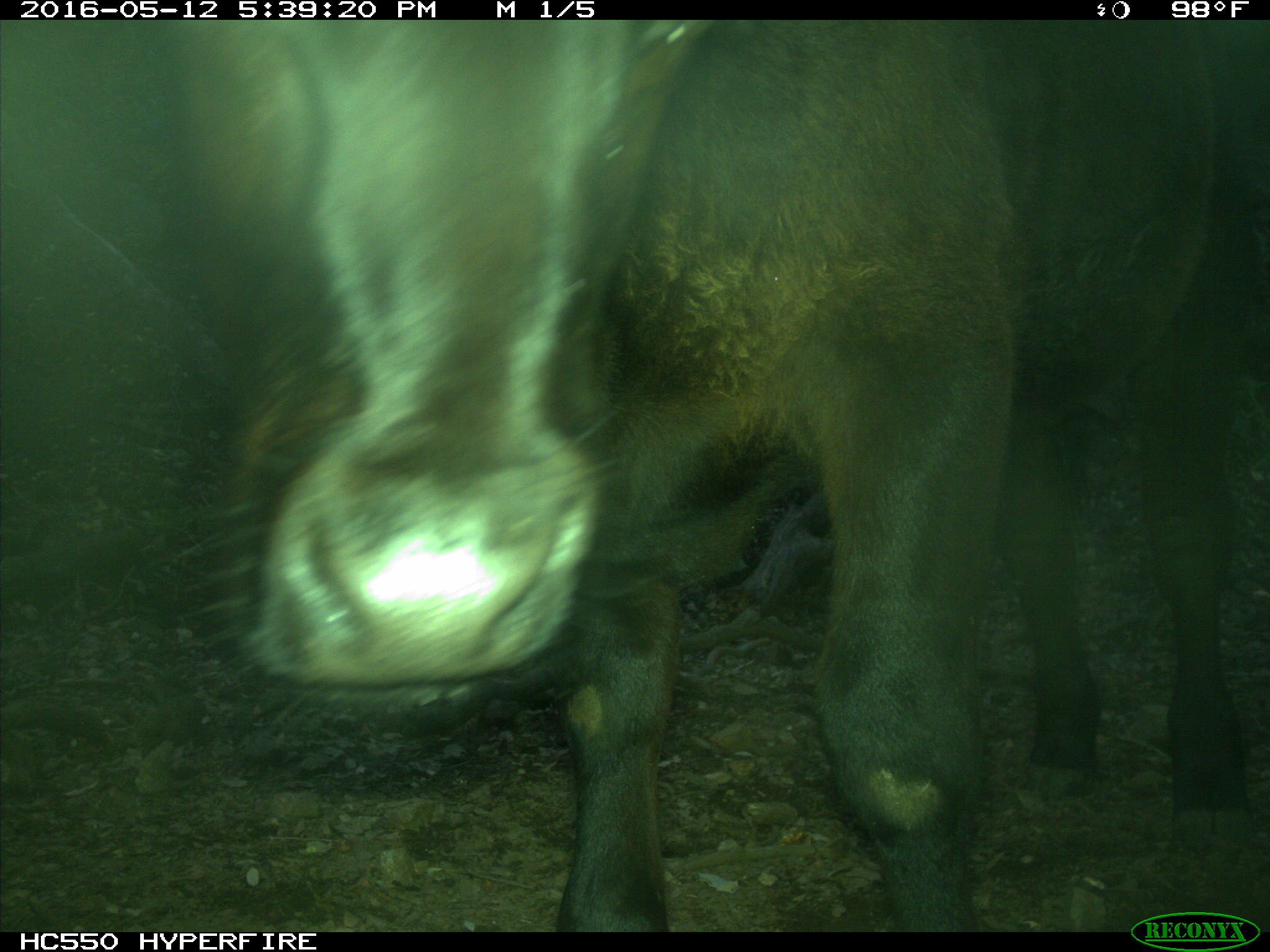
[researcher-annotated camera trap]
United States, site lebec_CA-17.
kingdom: Animalia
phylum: Chordata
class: Mammalia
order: Artiodactyla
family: Bovidae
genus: Bos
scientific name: Bos taurus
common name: domestic cow